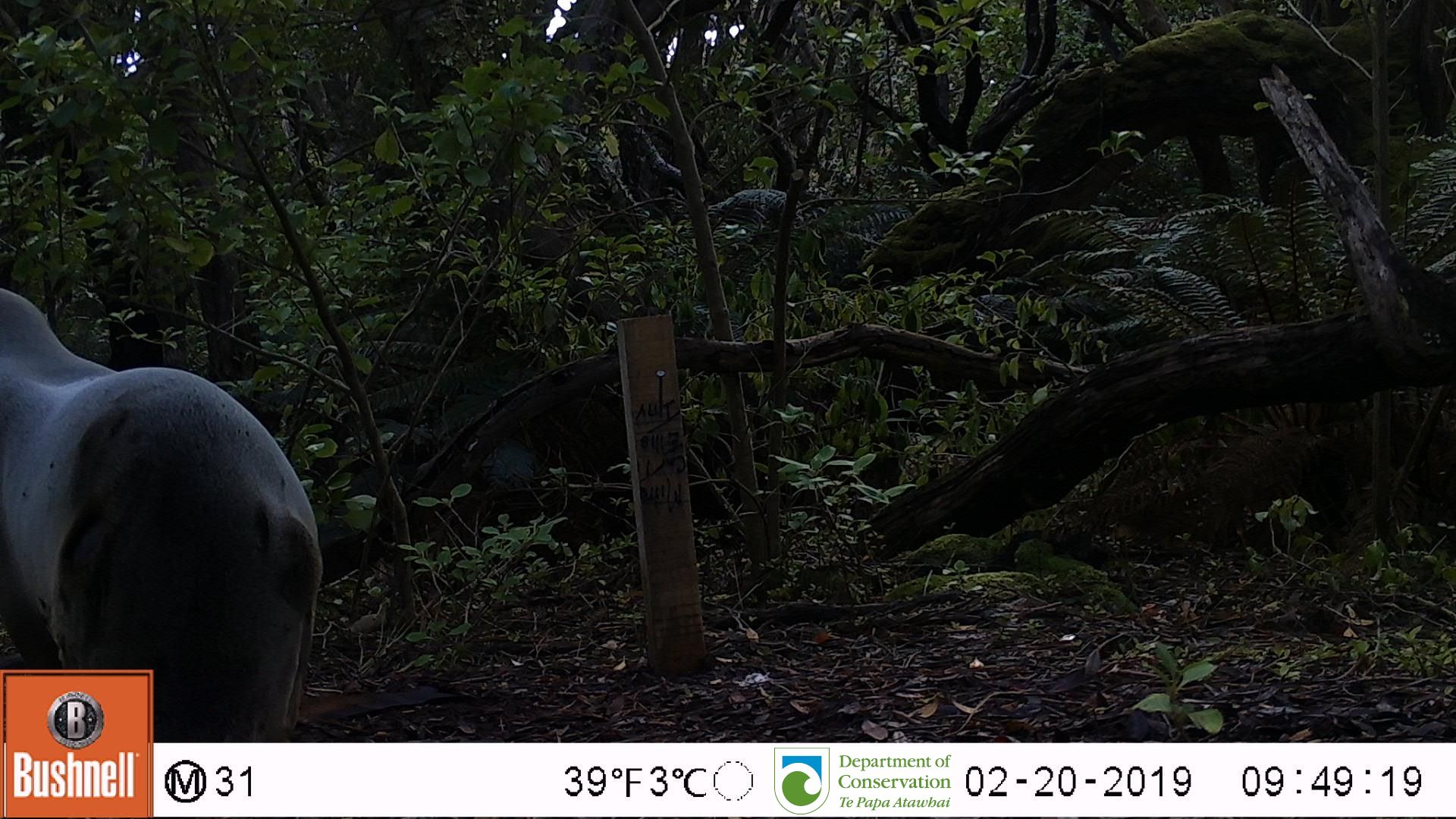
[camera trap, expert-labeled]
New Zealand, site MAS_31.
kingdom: Animalia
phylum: Chordata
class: Mammalia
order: Carnivora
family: Otariidae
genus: Phocarctos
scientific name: Phocarctos hookeri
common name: new zealand sea lion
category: sealion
Sealion (new zealand sea lion) (Phocarctos hookeri).